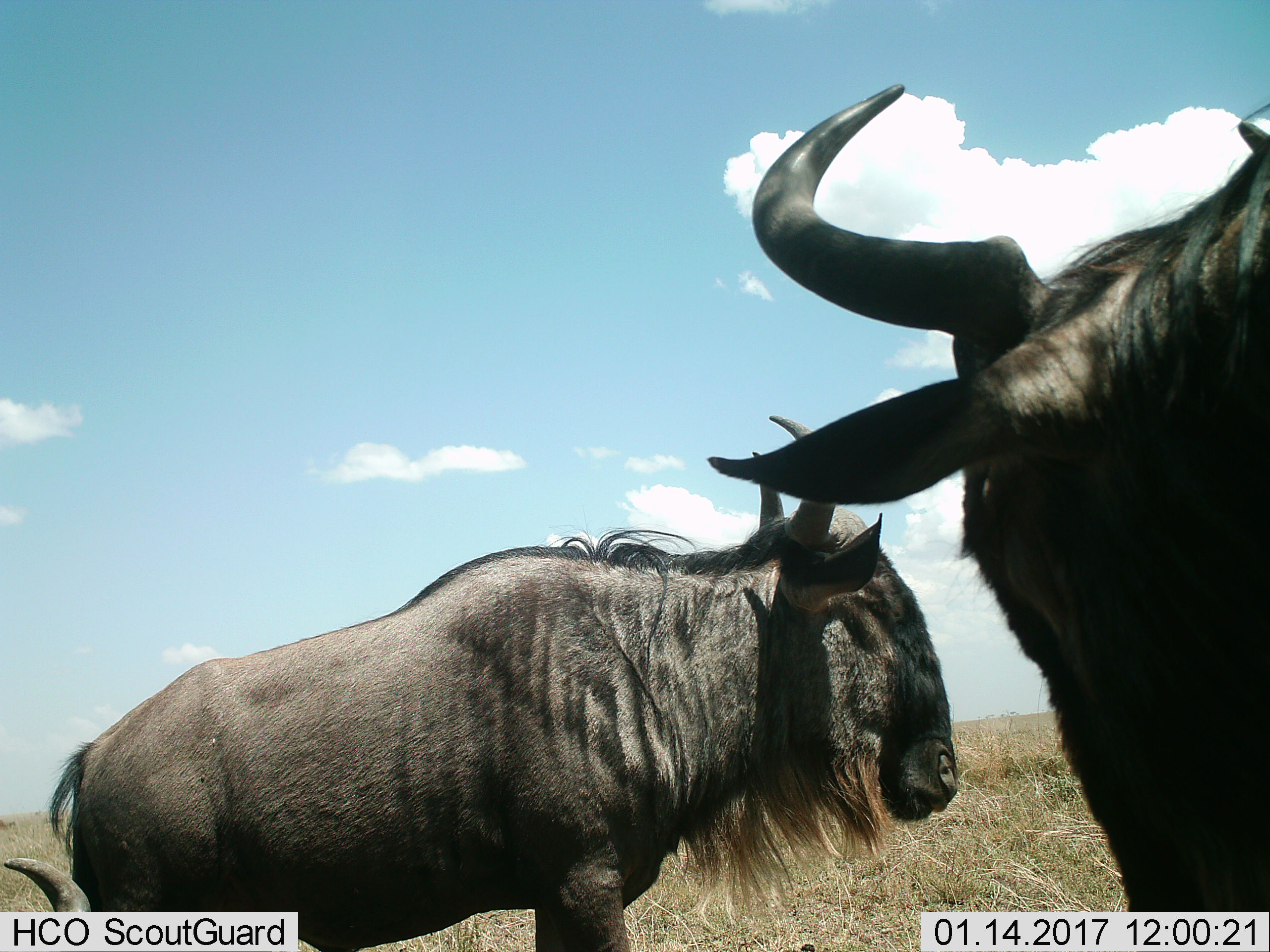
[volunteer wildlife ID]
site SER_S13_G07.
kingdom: Animalia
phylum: Chordata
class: Mammalia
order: Artiodactyla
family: Bovidae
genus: Connochaetes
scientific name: Connochaetes taurinus taurinus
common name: blue wildebeest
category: wildebeestblue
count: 2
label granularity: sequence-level